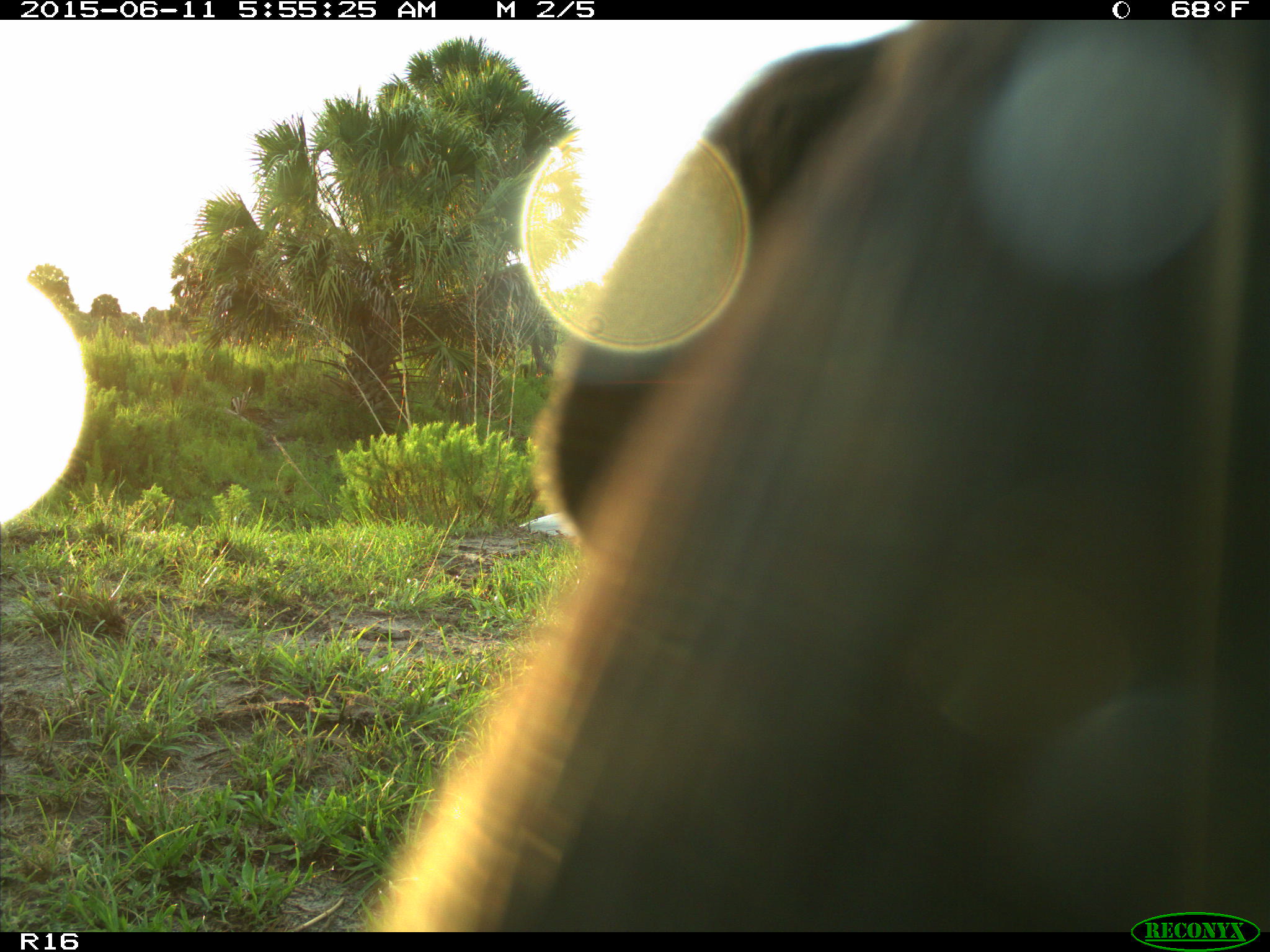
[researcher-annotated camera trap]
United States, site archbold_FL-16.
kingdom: Animalia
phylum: Chordata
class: Mammalia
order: Artiodactyla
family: Bovidae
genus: Bos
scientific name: Bos taurus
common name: domestic cow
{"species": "Bos taurus (domestic cow)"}